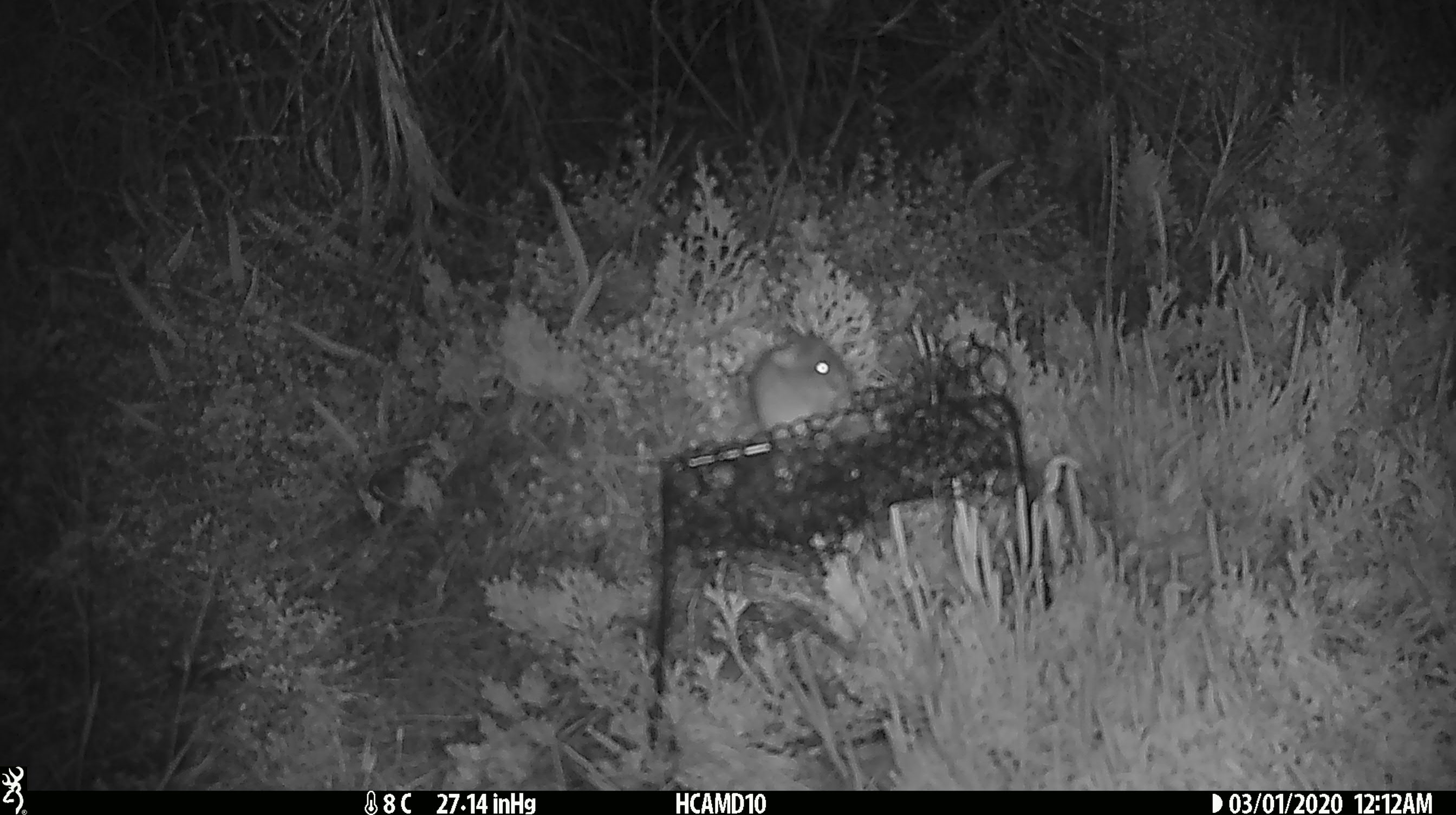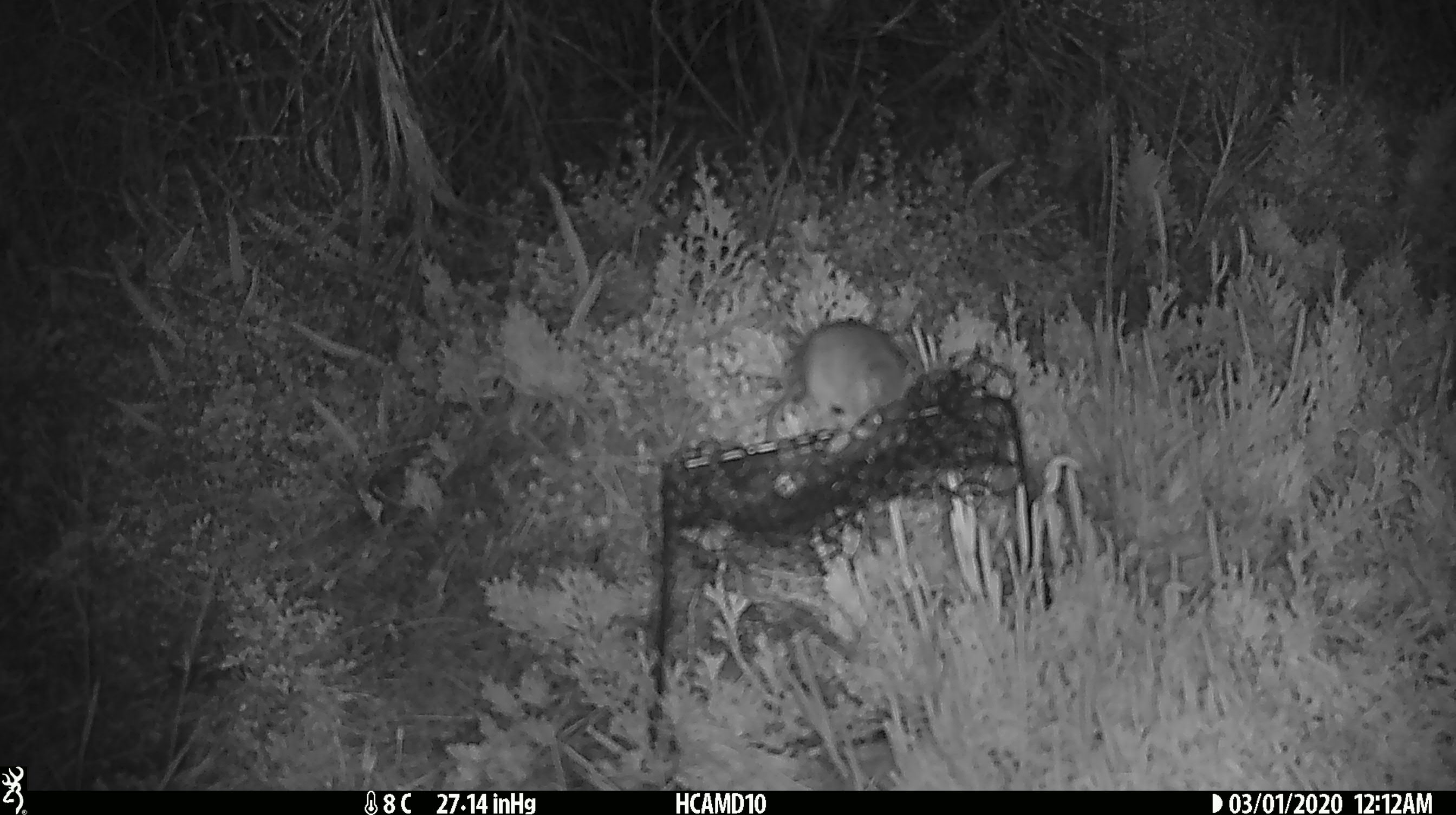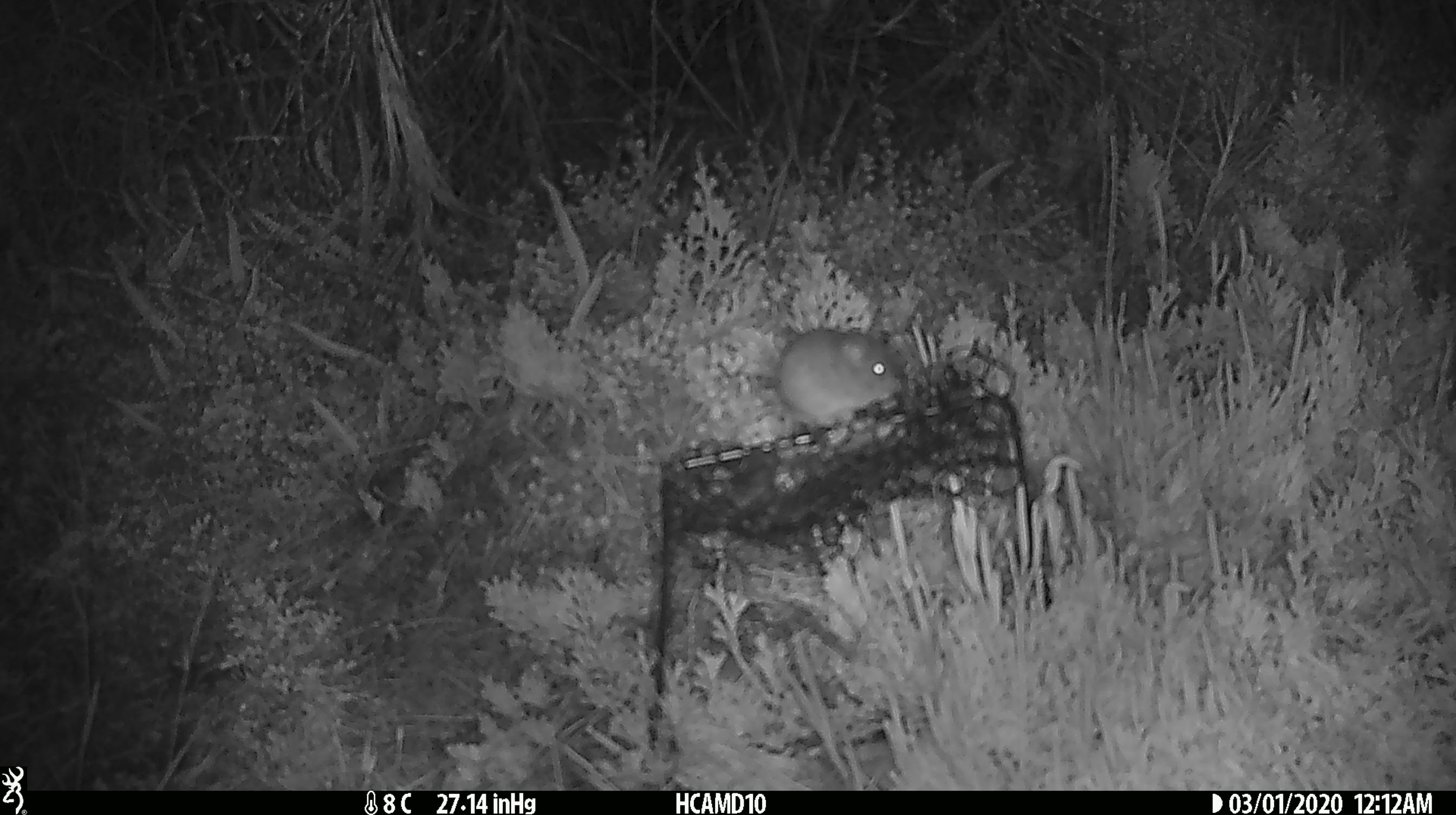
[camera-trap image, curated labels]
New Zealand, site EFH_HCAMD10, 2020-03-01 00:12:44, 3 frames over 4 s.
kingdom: Animalia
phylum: Chordata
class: Mammalia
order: Rodentia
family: Muridae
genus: Mus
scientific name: Mus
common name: mouse